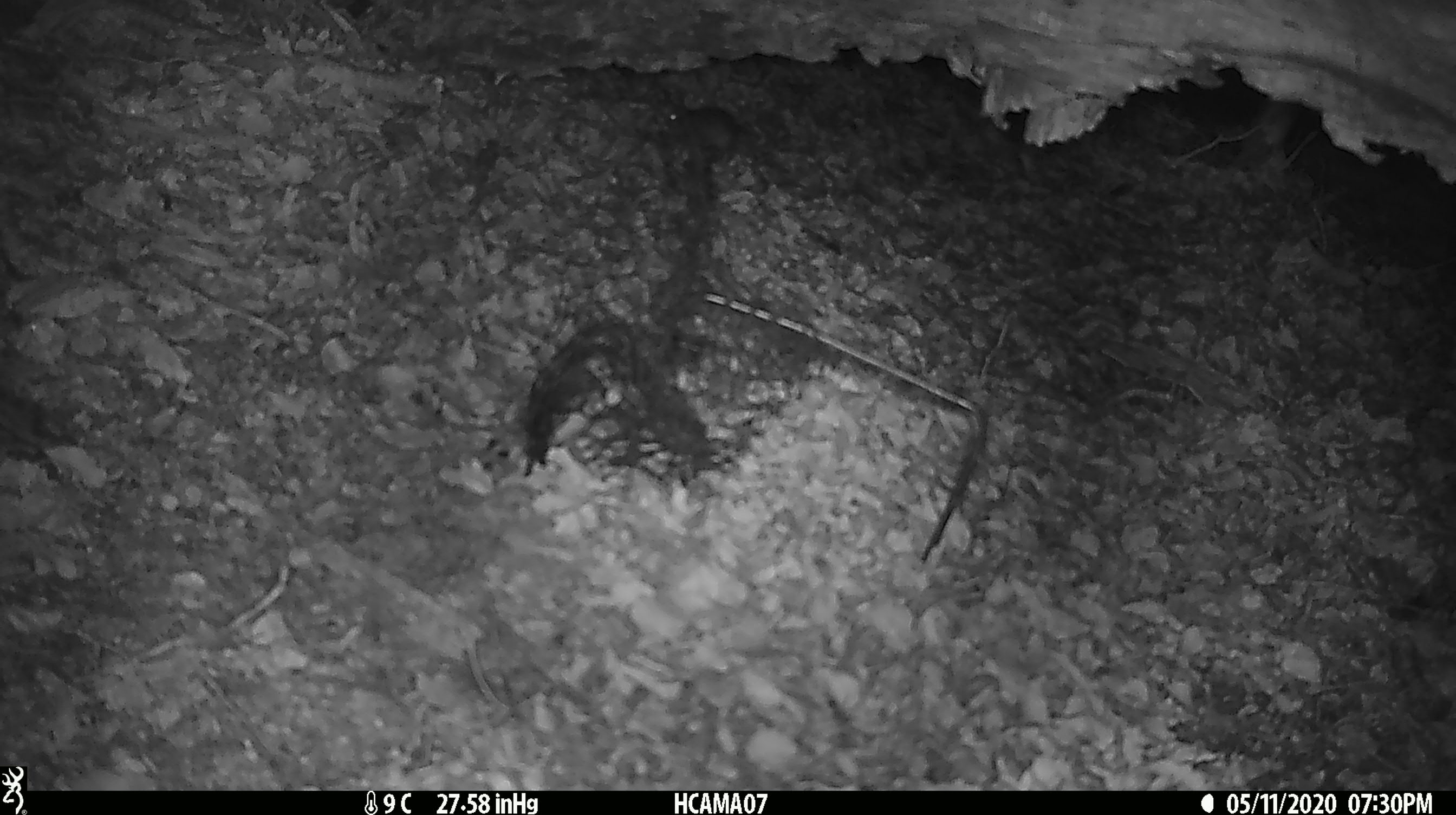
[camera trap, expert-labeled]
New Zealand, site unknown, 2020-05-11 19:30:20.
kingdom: Animalia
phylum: Chordata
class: Mammalia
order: Rodentia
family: Muridae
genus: Mus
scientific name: Mus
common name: mouse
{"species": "mouse (Mus)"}